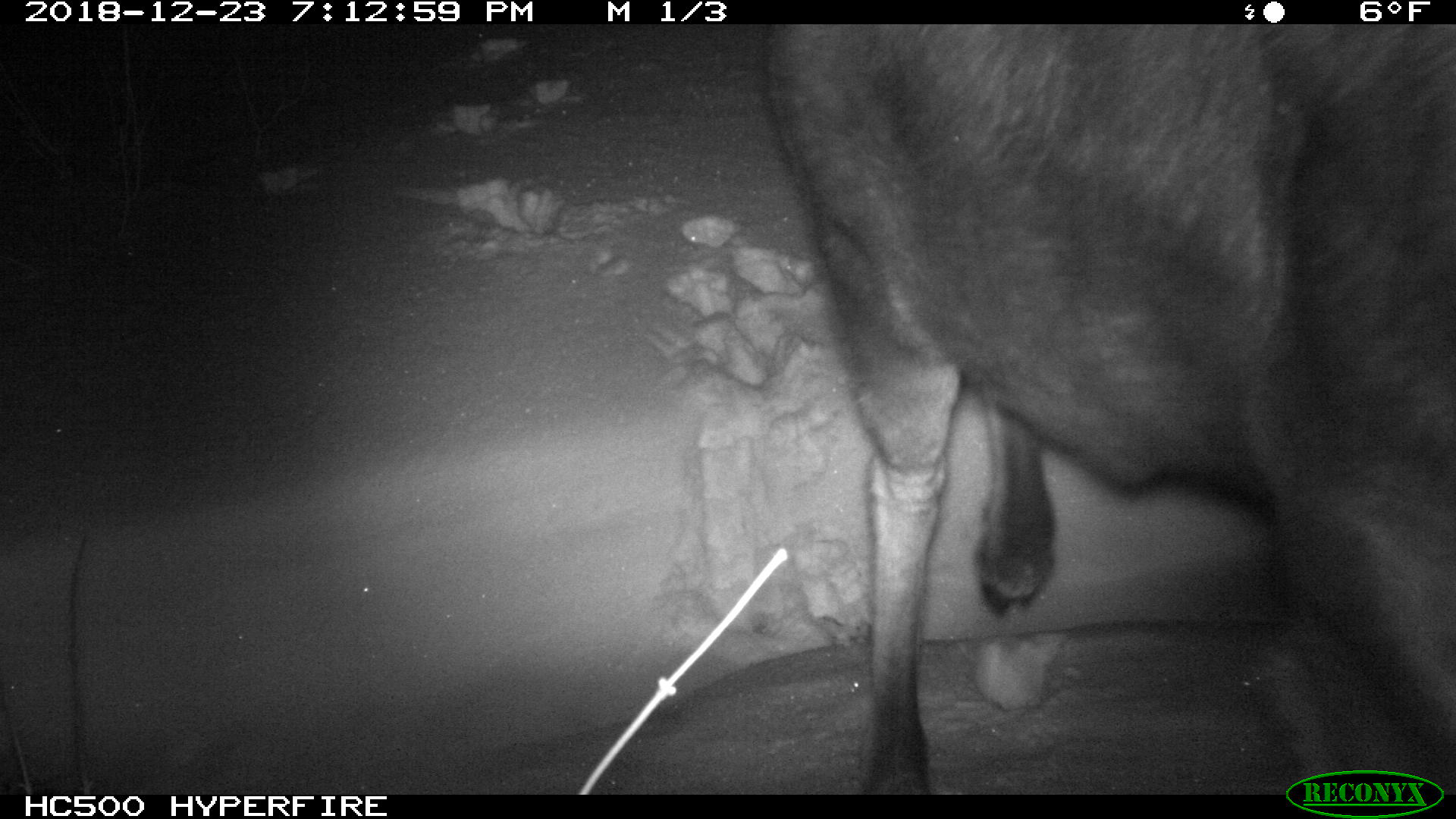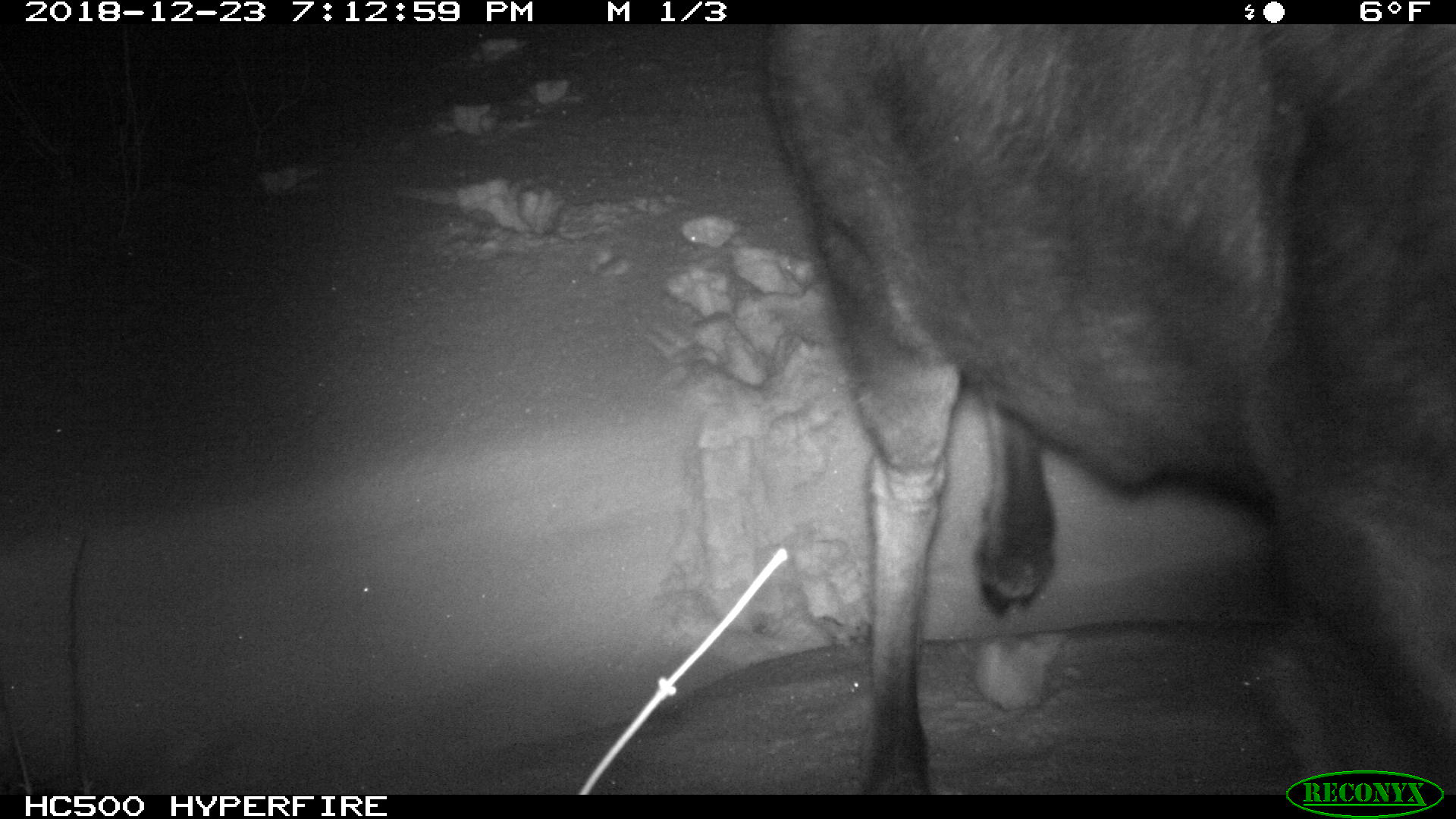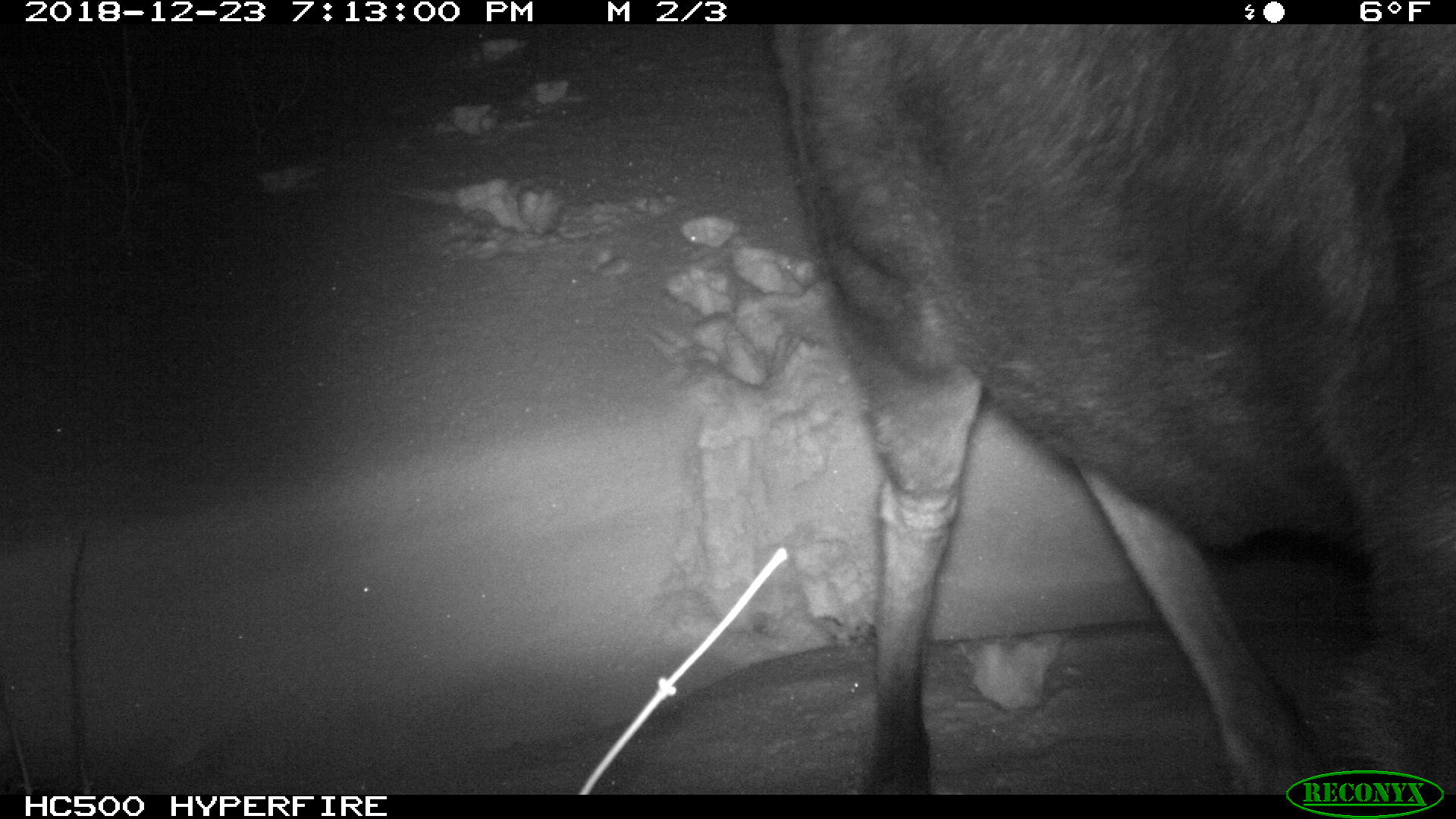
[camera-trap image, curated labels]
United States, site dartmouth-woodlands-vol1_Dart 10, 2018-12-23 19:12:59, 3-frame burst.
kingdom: Animalia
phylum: Chordata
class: Mammalia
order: Artiodactyla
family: Cervidae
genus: Alces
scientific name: Alces alces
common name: moose